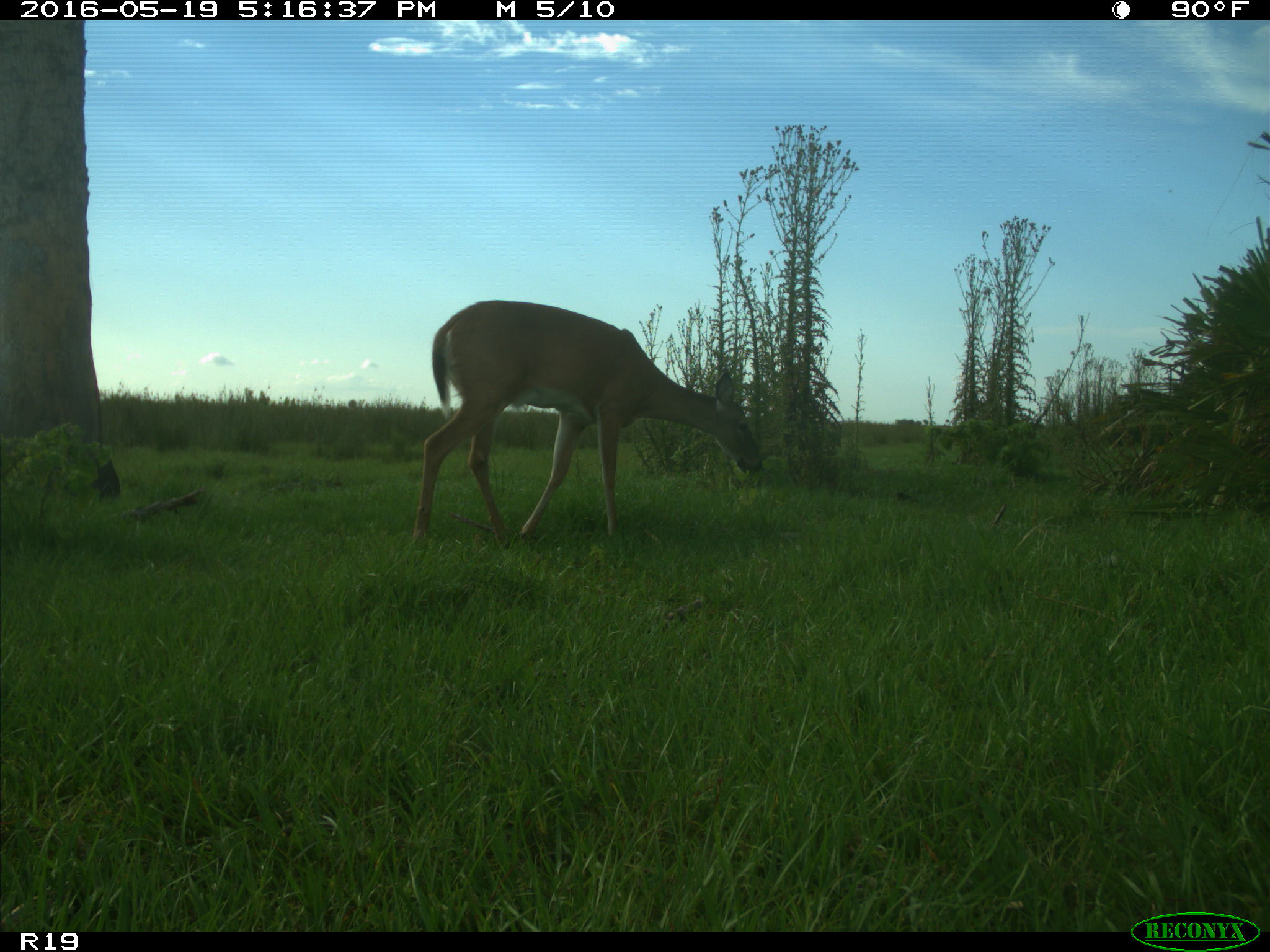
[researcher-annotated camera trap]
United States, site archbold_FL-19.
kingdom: Animalia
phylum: Chordata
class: Mammalia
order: Artiodactyla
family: Cervidae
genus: Odocoileus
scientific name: Odocoileus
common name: deer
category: unidentified deer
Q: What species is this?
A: Unidentified deer (deer) (Odocoileus).